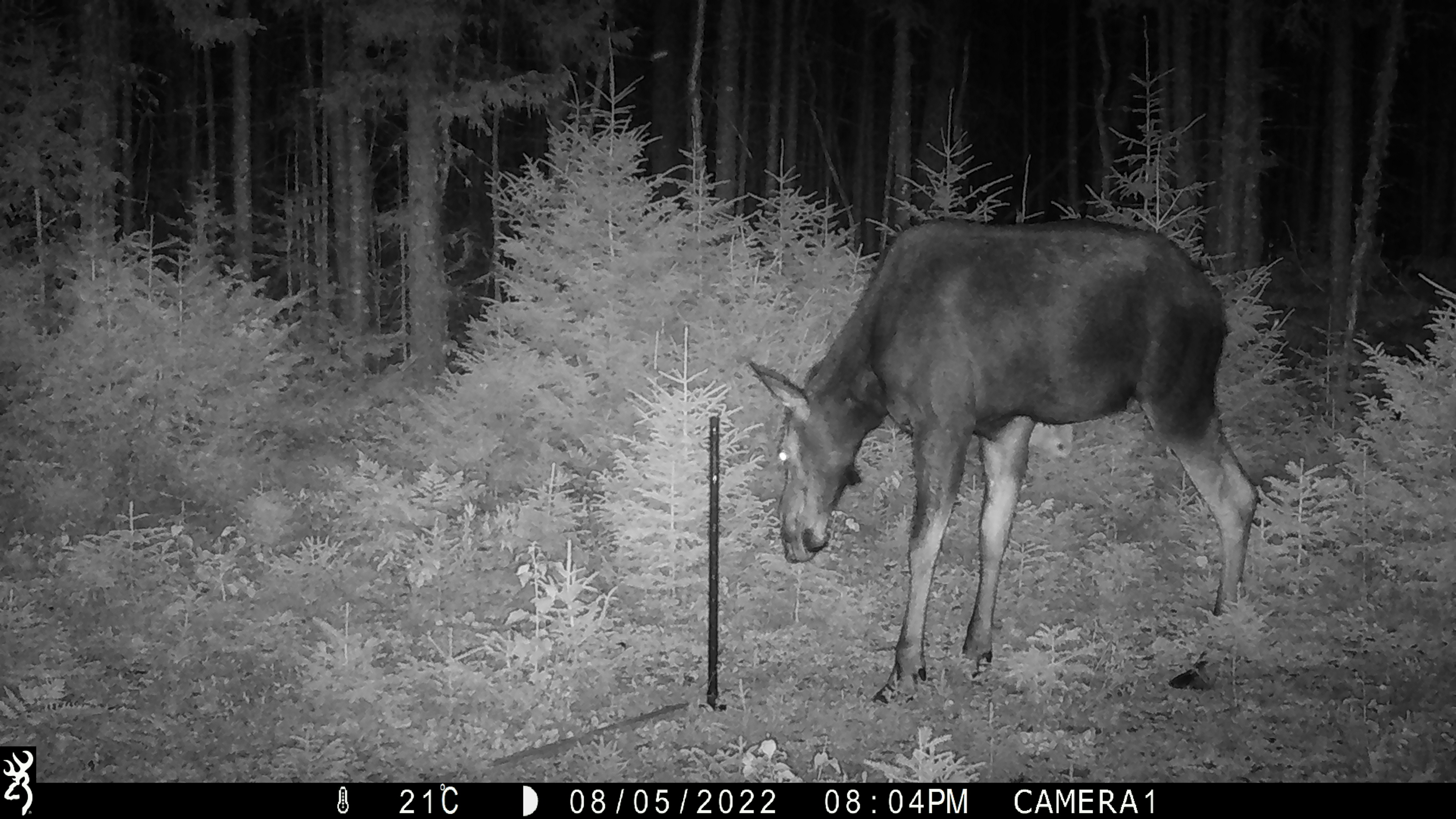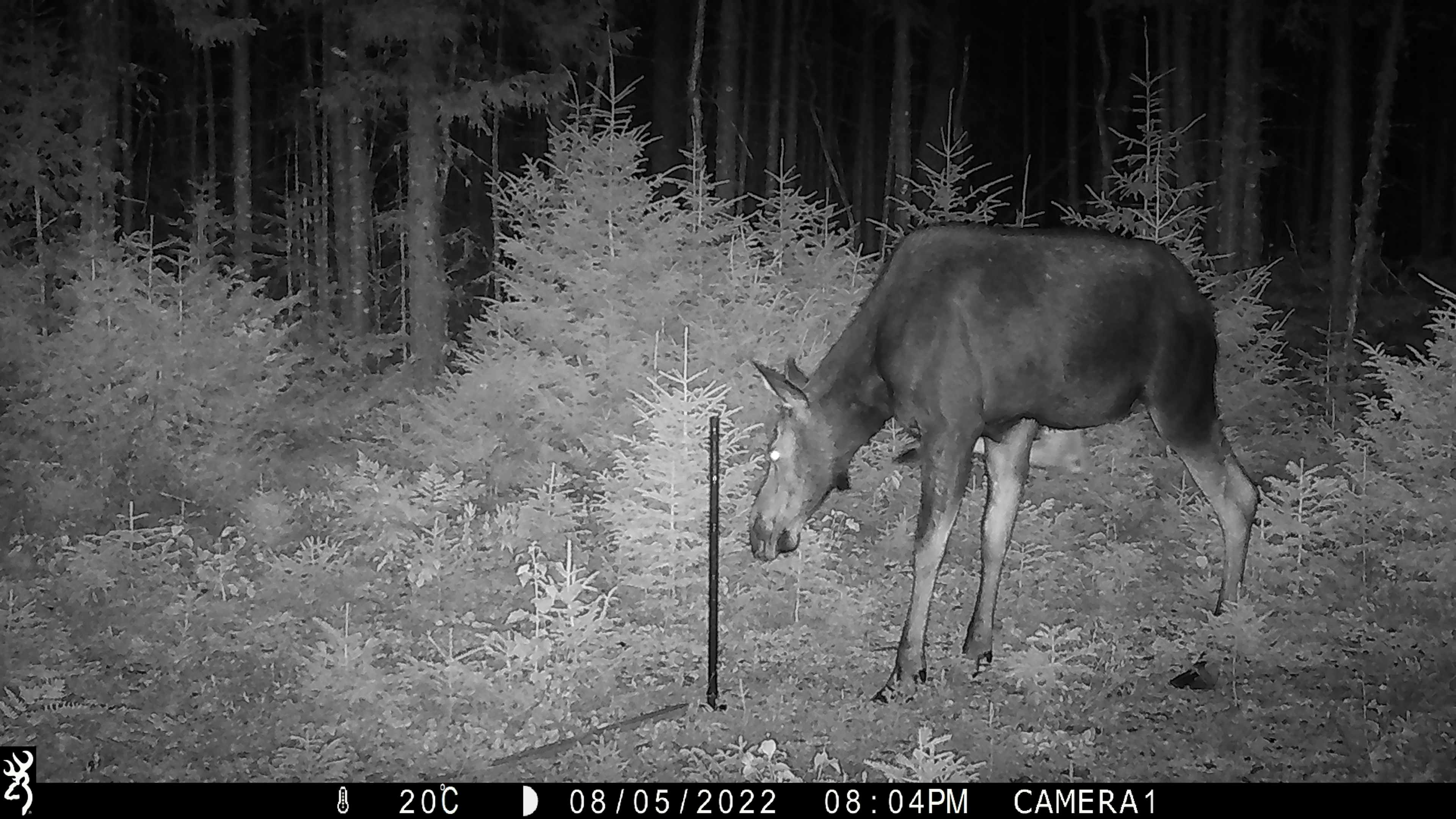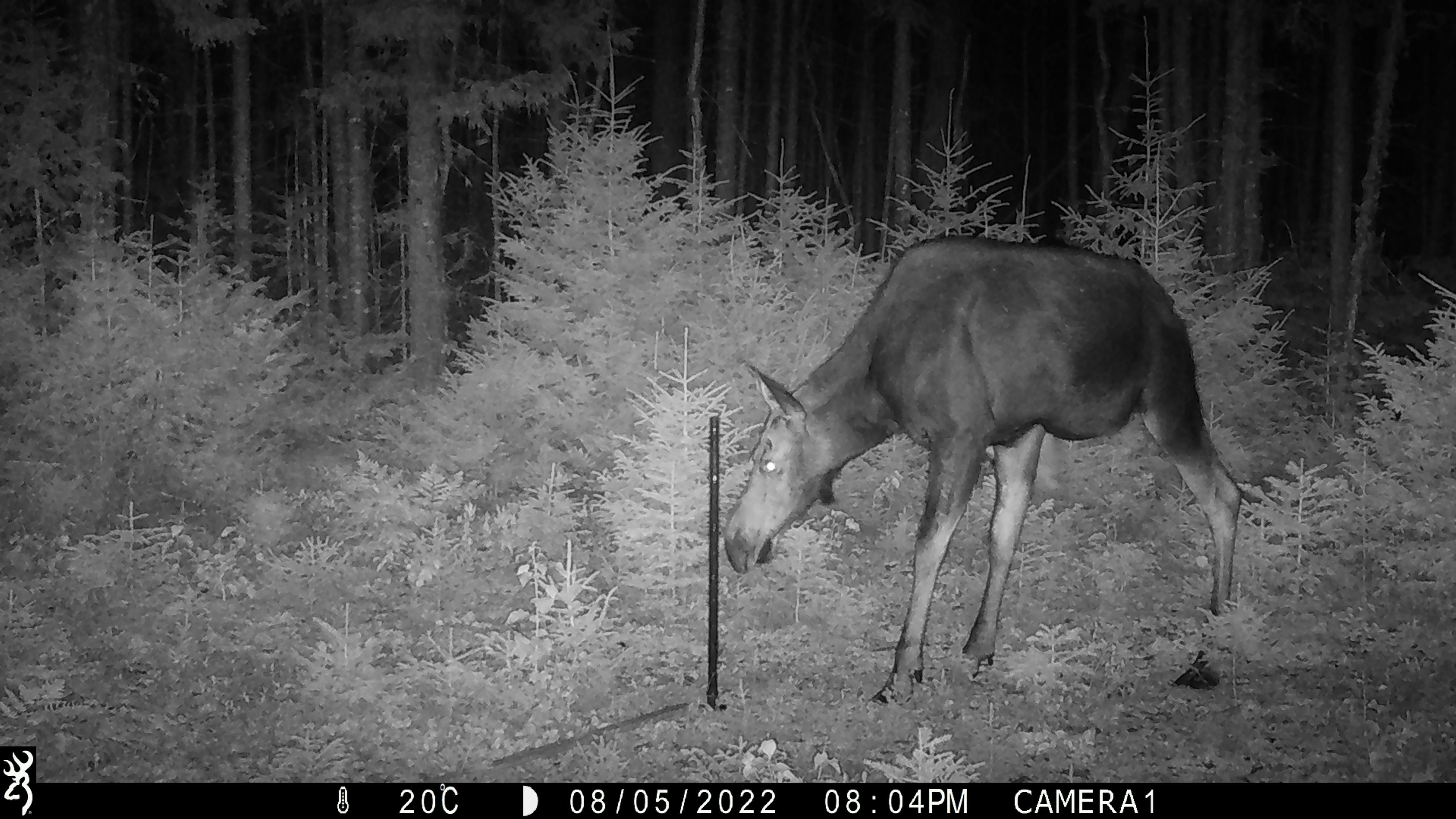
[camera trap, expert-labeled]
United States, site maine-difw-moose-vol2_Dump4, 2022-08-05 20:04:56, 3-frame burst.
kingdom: Animalia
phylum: Chordata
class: Mammalia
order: Artiodactyla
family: Cervidae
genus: Alces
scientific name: Alces alces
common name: moose